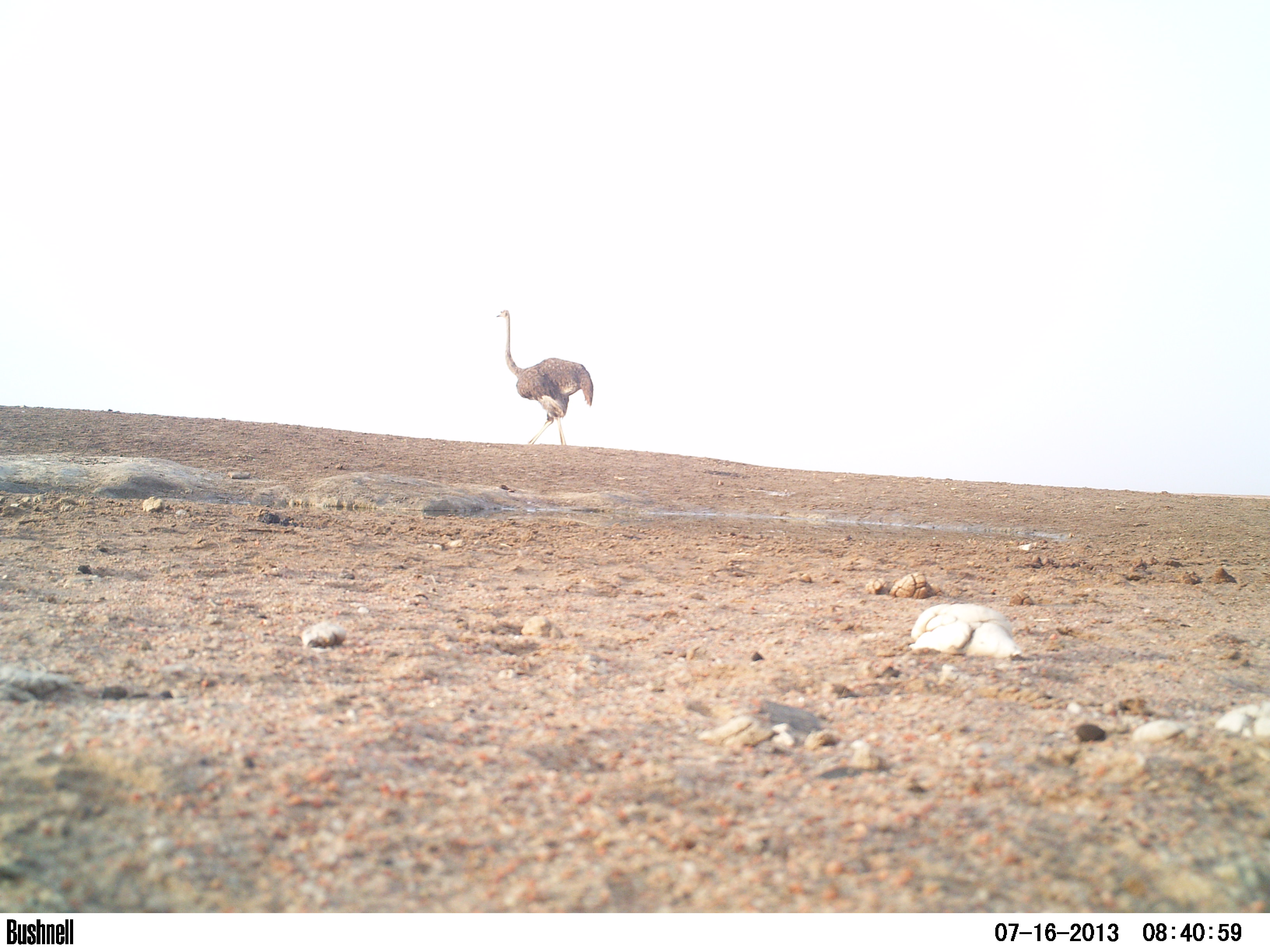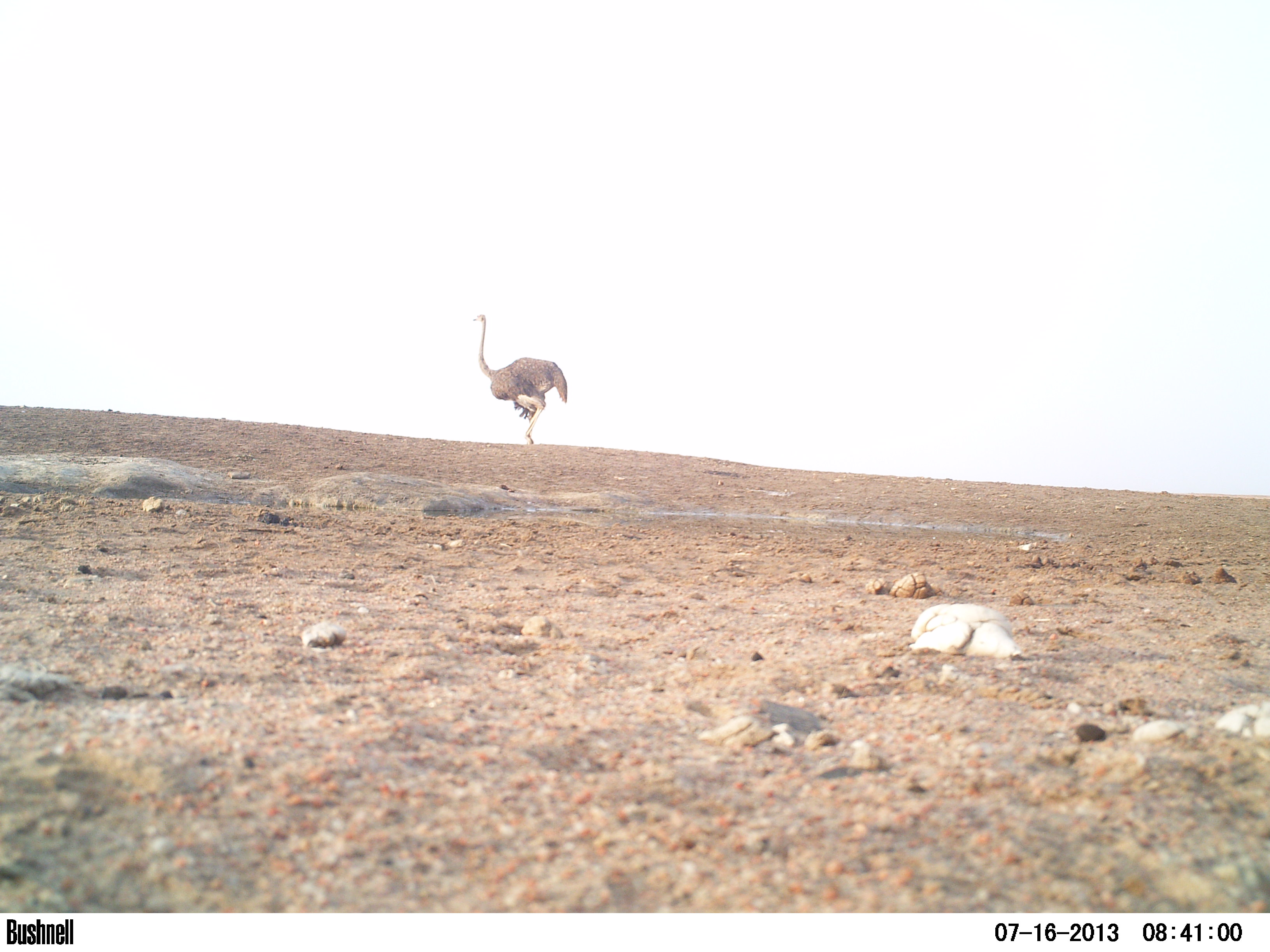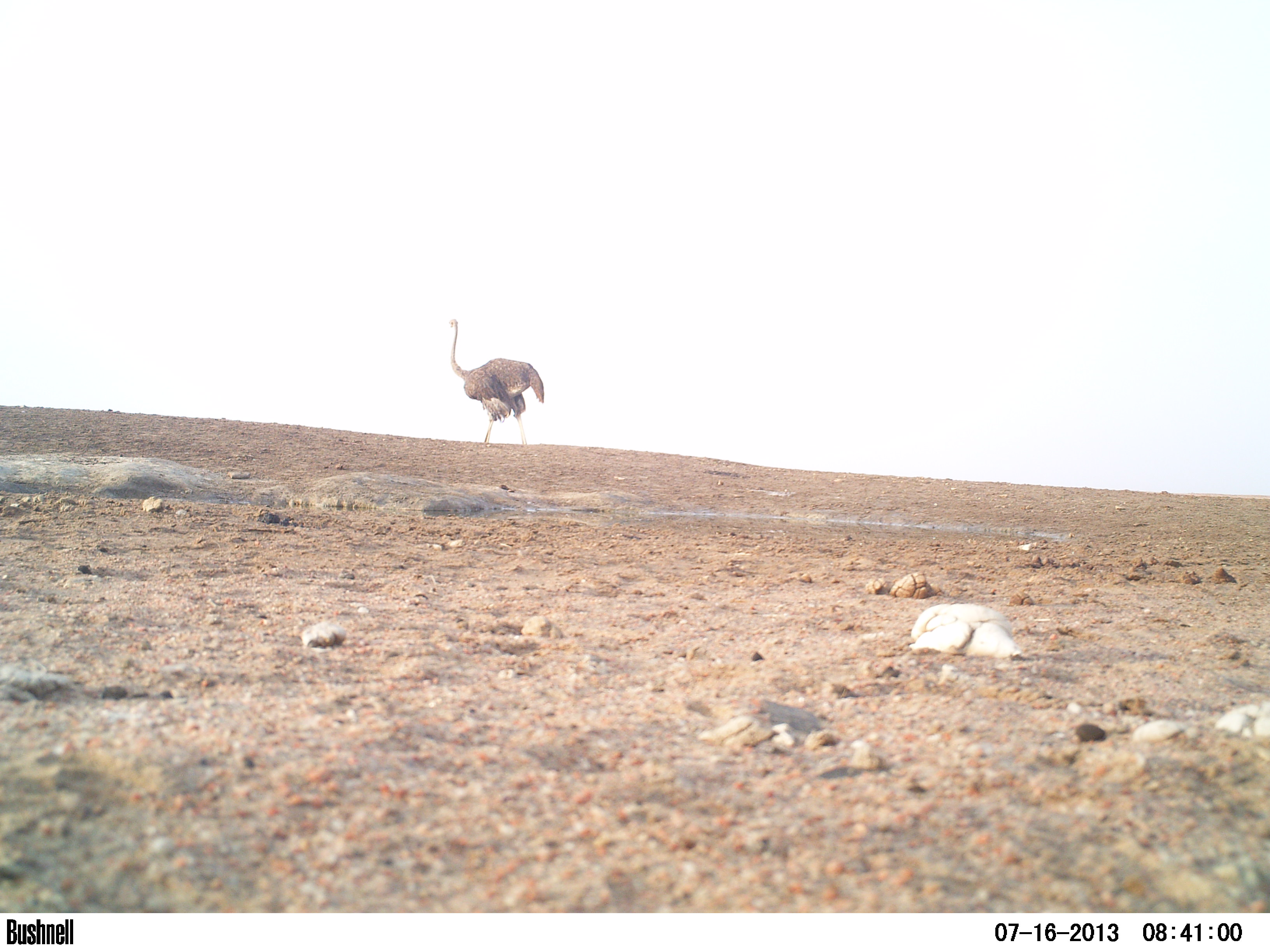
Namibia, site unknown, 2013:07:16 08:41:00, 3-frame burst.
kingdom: Animalia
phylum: Chordata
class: Aves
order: Struthioniformes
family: Struthionidae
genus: Struthio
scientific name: Struthio camelus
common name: common ostrich